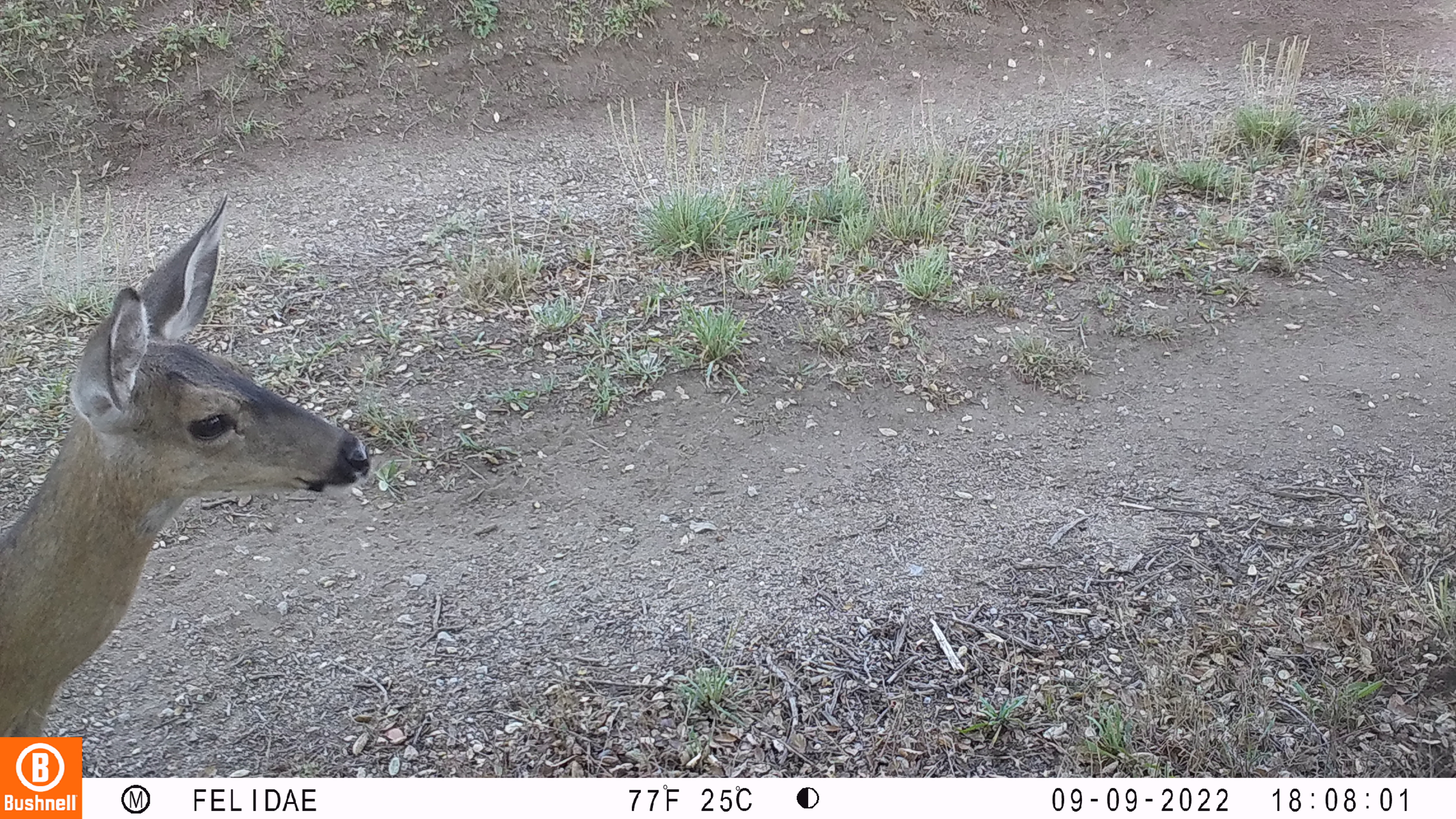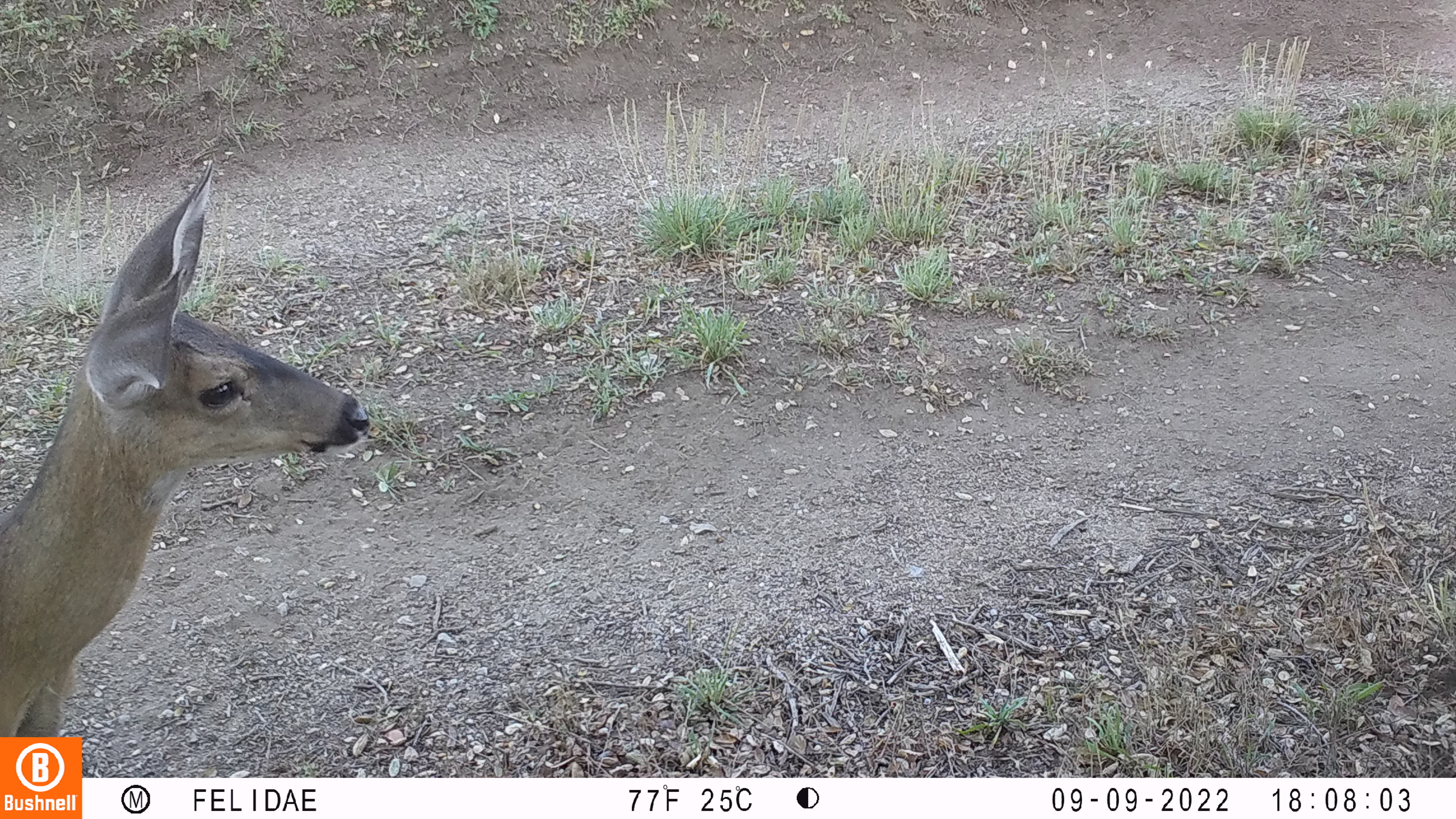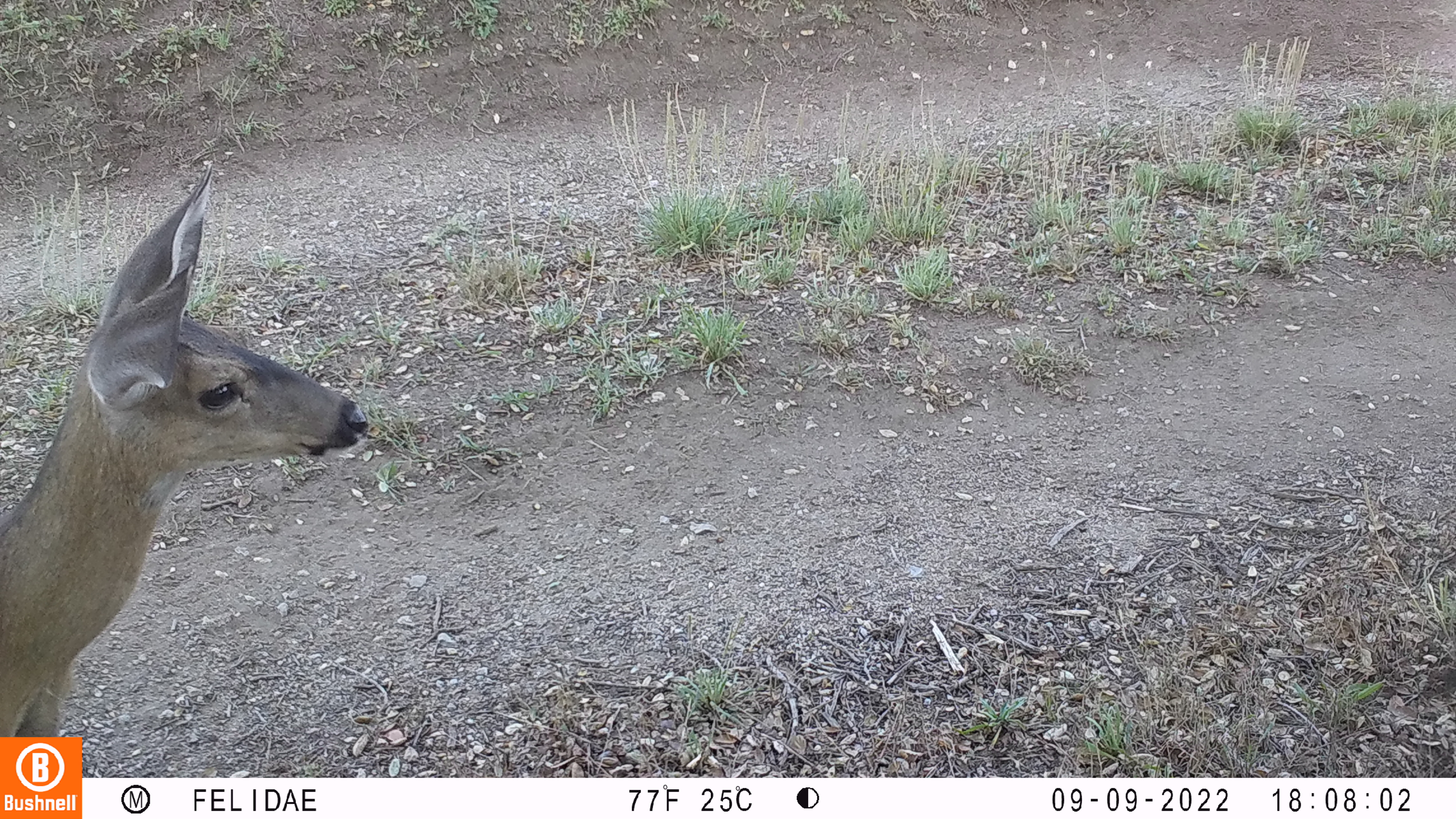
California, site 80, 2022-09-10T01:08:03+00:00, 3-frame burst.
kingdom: Animalia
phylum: Chordata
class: Mammalia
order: Artiodactyla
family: Cervidae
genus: Odocoileus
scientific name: Odocoileus hemionus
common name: mule deer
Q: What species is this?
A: Mule deer (Odocoileus hemionus).